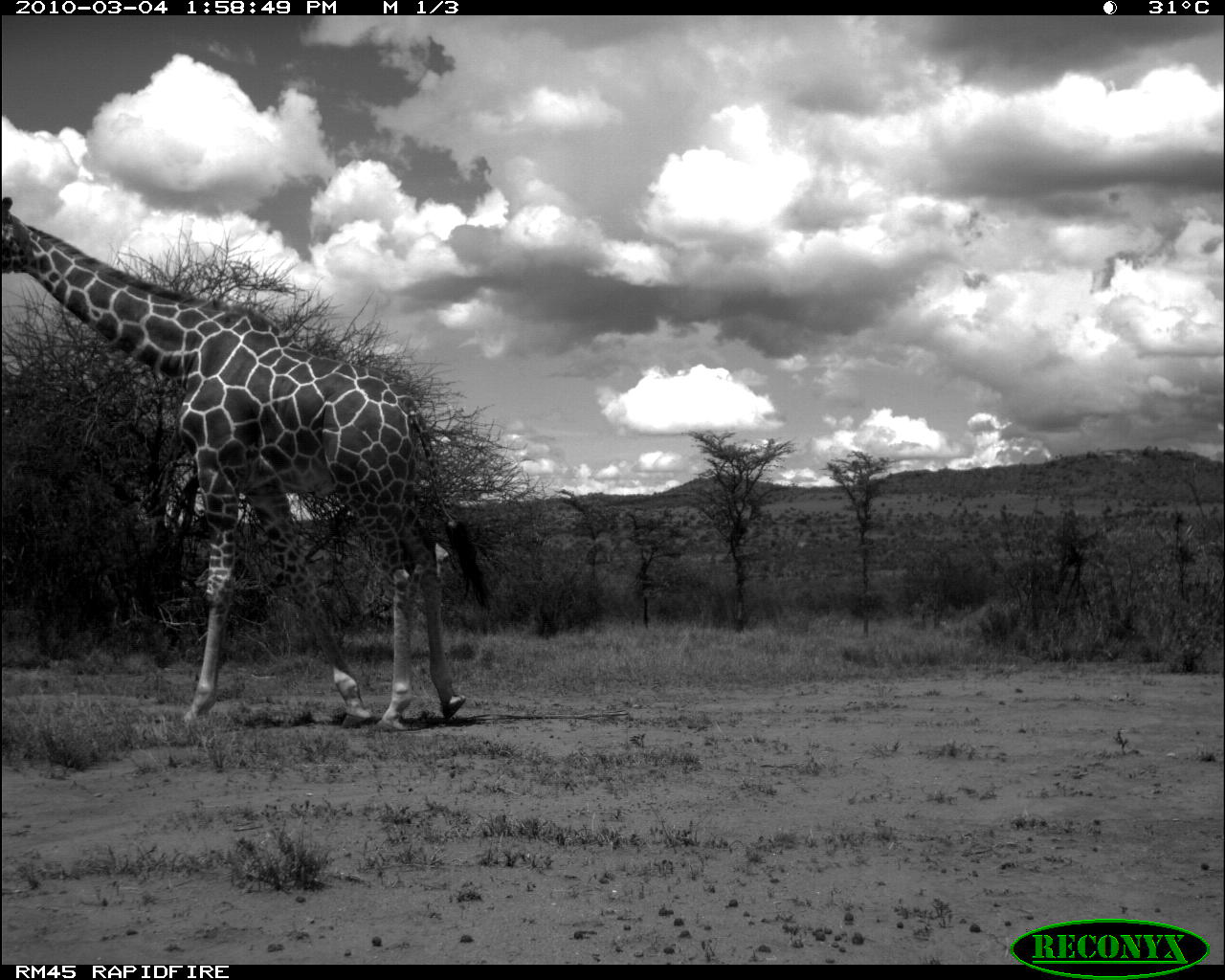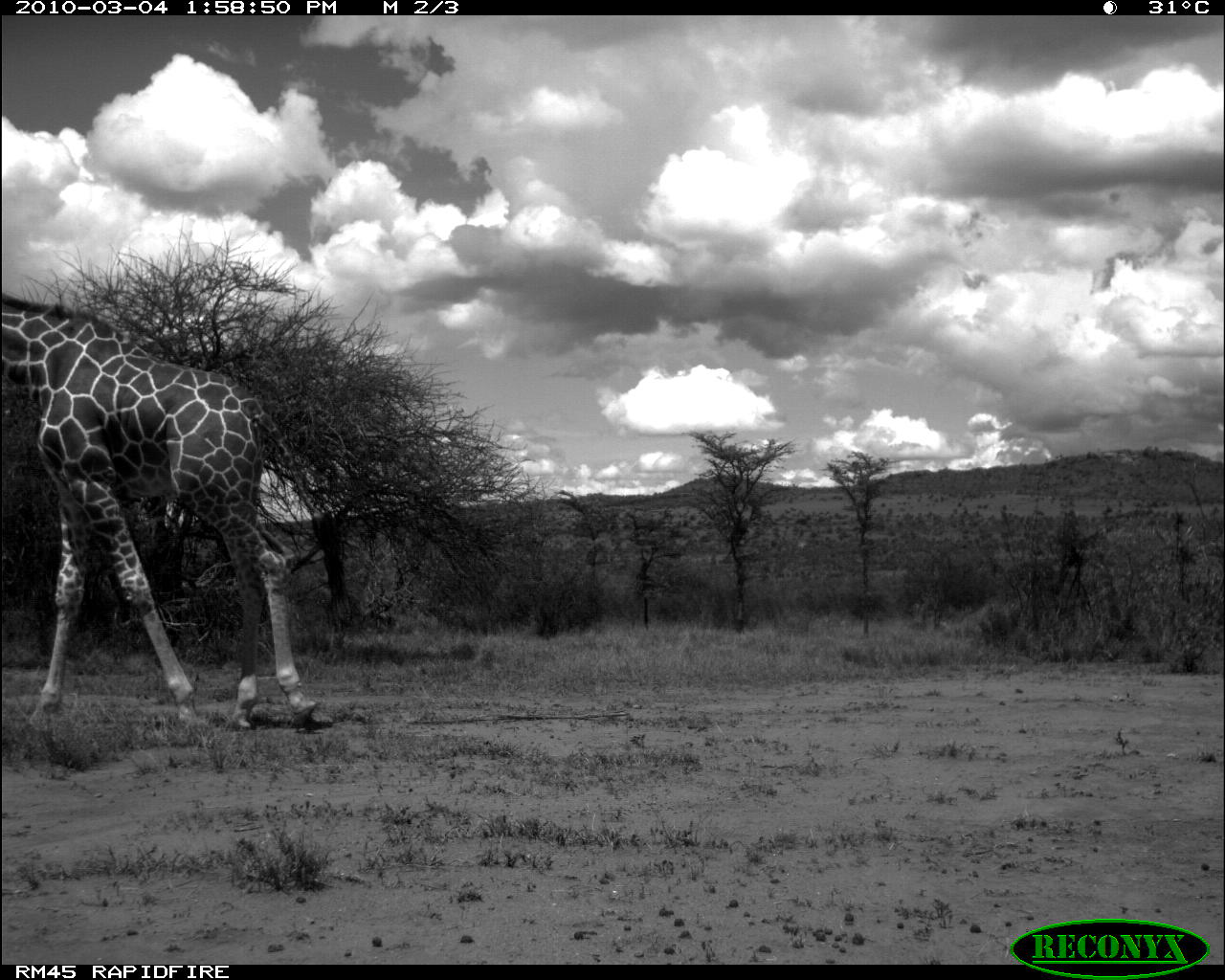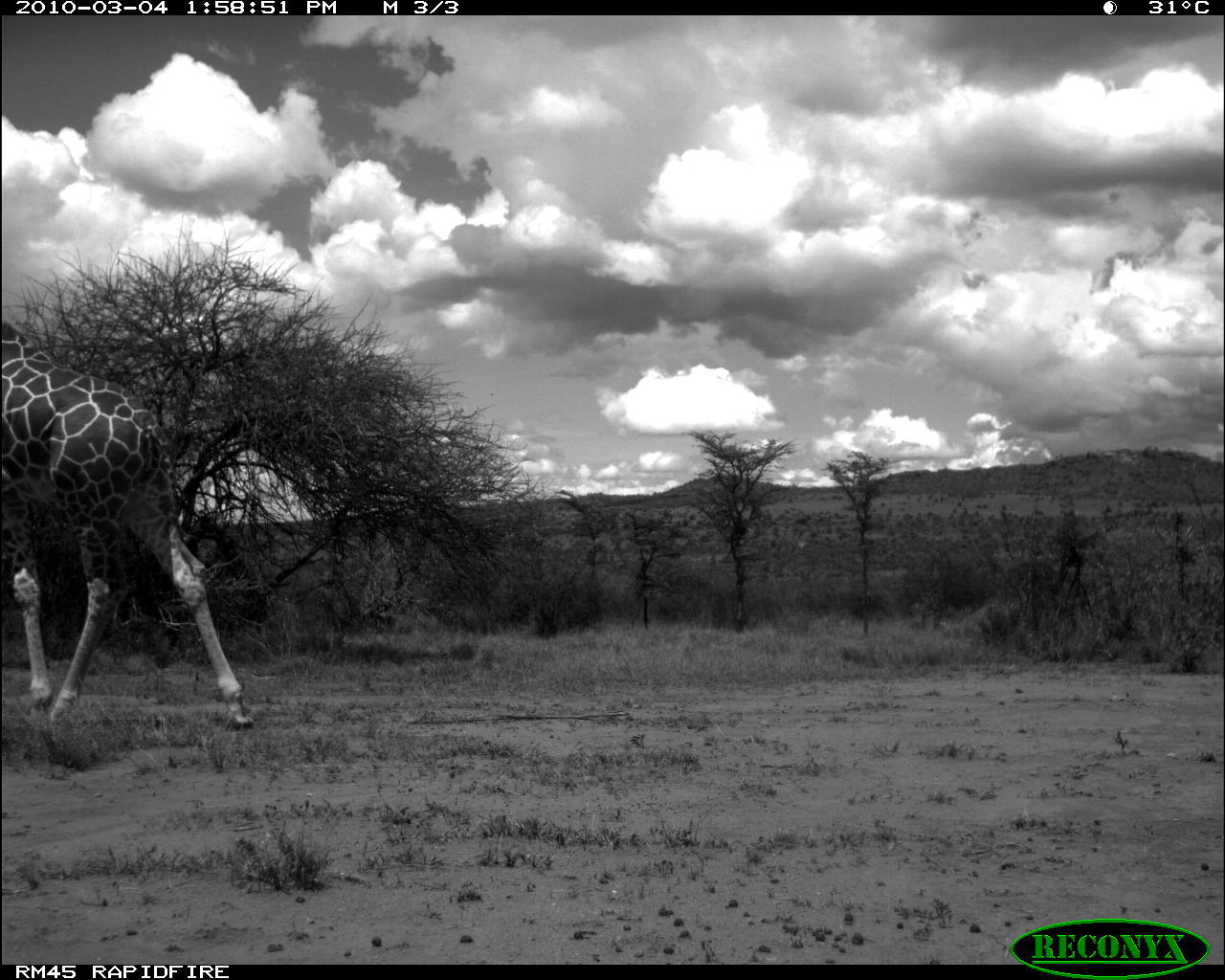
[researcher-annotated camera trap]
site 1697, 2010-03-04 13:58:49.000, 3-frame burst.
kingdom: Animalia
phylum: Chordata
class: Mammalia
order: Artiodactyla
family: Giraffidae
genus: Giraffa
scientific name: Giraffa camelopardalis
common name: giraffe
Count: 1.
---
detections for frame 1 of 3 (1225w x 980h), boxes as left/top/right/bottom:
giraffa camelopardalis: 0/195/489/735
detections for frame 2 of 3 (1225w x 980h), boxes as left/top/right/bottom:
giraffa camelopardalis: 0/289/329/733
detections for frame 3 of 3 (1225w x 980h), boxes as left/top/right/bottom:
giraffa camelopardalis: 0/316/257/729